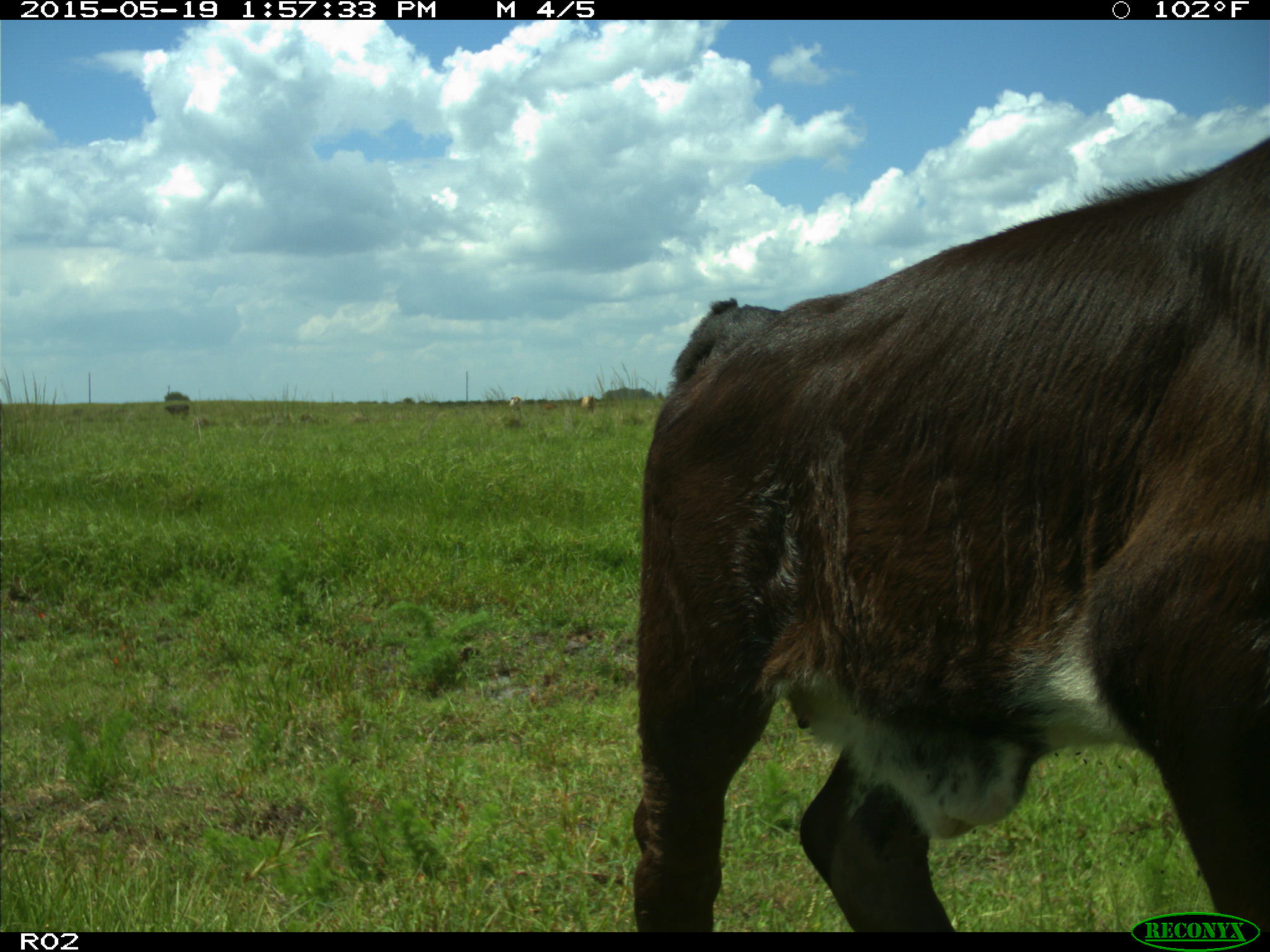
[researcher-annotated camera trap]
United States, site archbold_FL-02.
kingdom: Animalia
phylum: Chordata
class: Mammalia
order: Artiodactyla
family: Bovidae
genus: Bos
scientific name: Bos taurus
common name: domestic cow